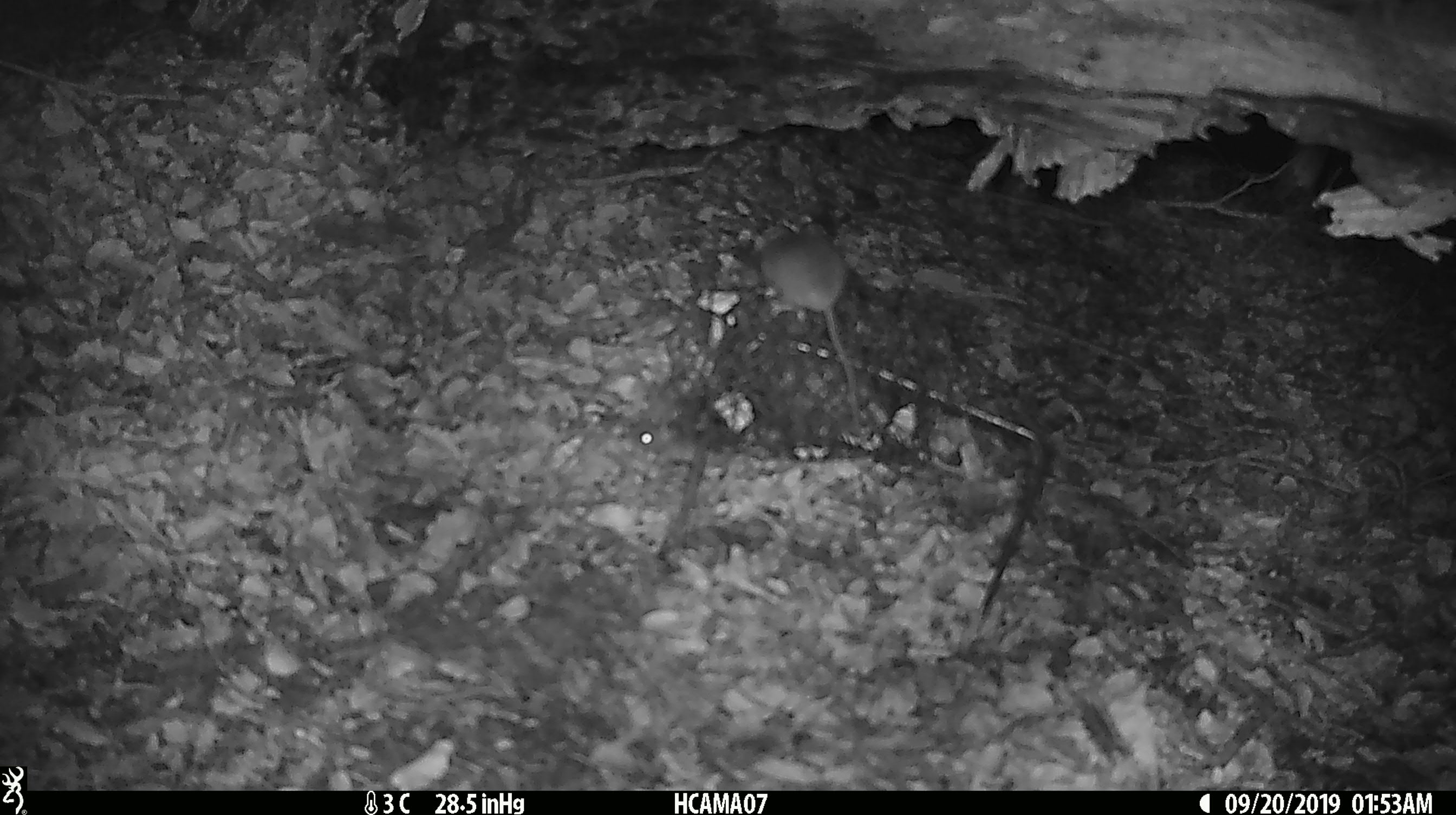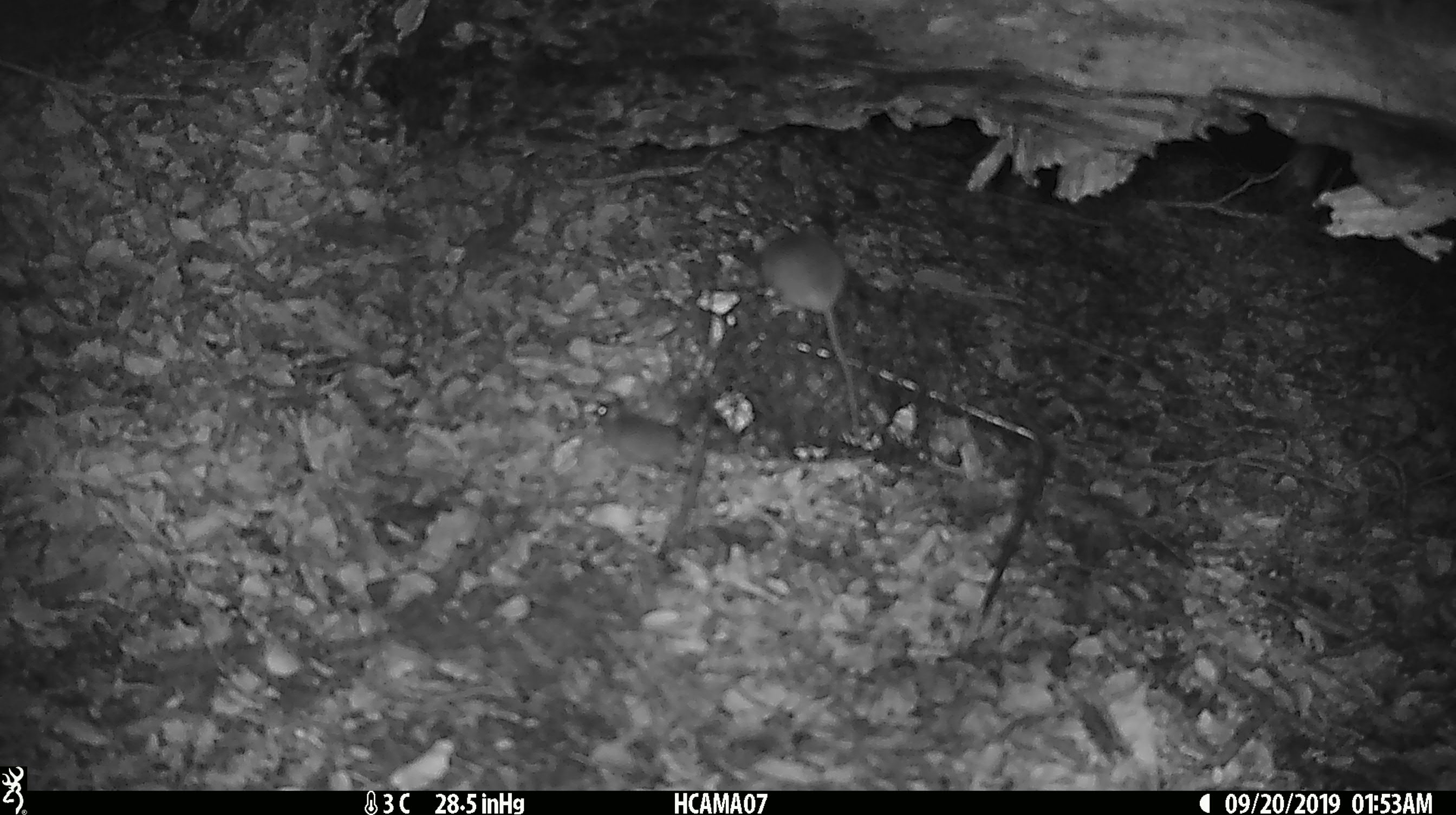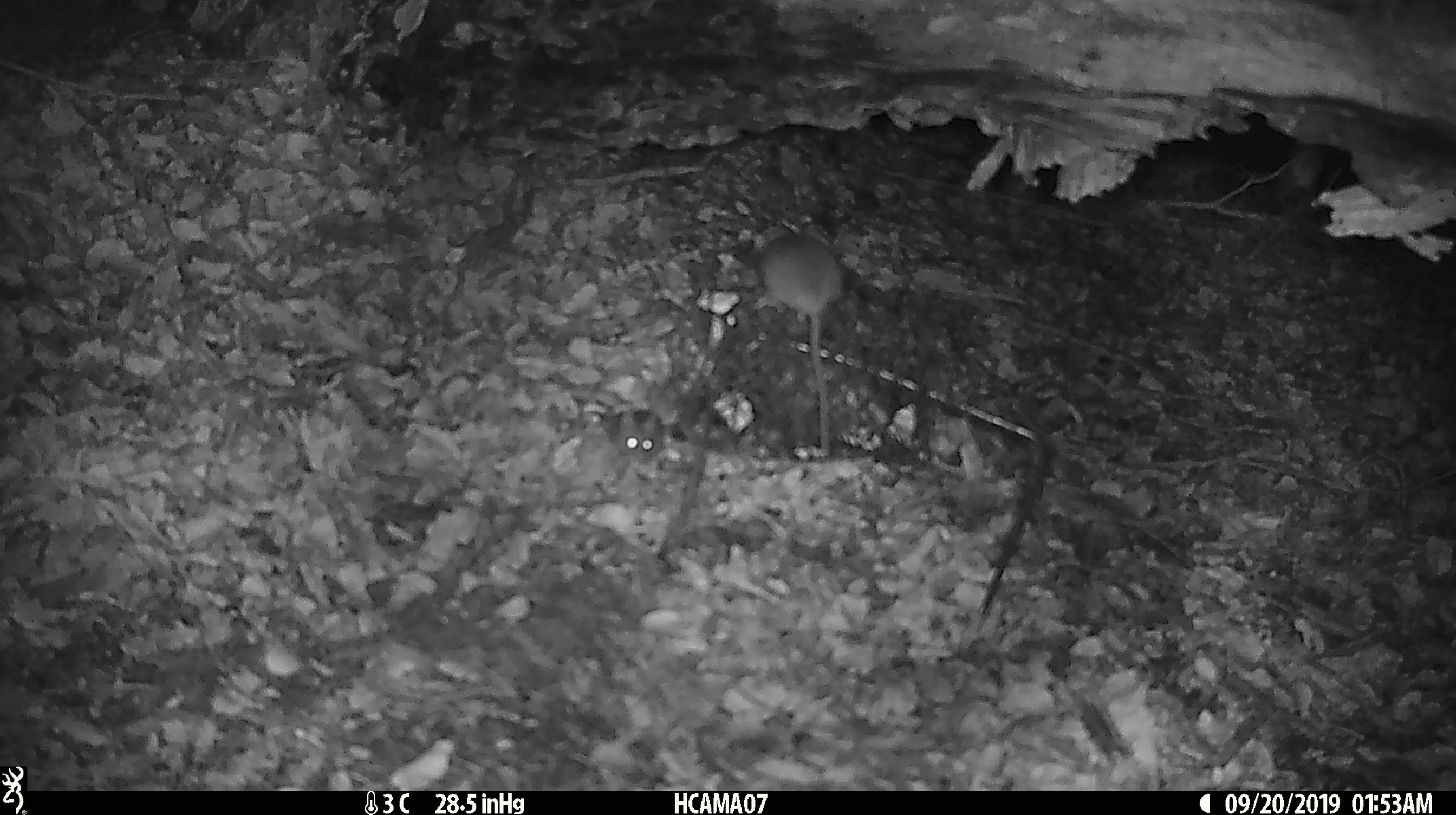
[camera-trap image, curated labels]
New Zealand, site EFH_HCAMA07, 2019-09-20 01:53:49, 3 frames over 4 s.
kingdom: Animalia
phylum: Chordata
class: Mammalia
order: Rodentia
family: Muridae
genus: Mus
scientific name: Mus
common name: mouse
Mouse (Mus).